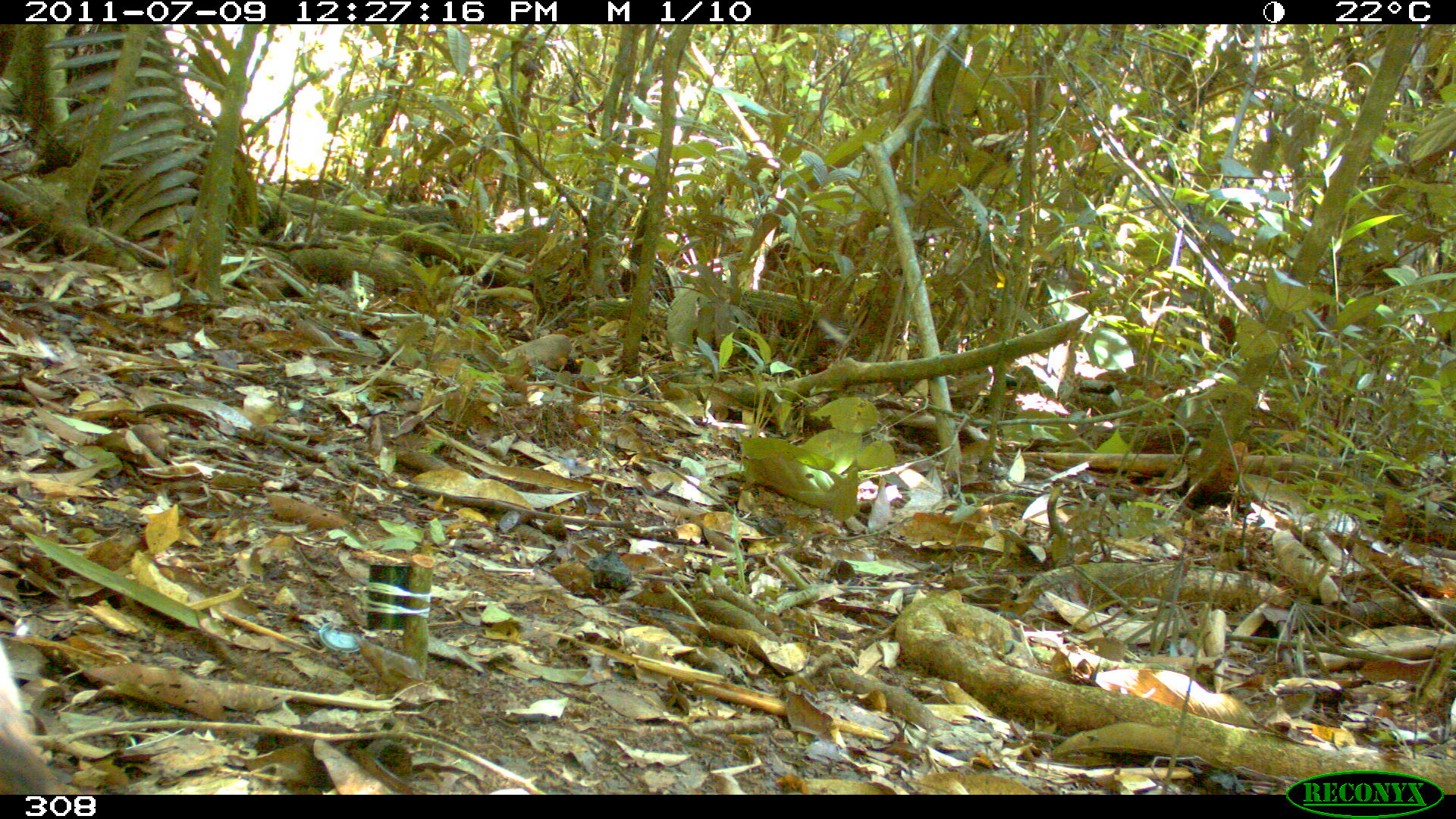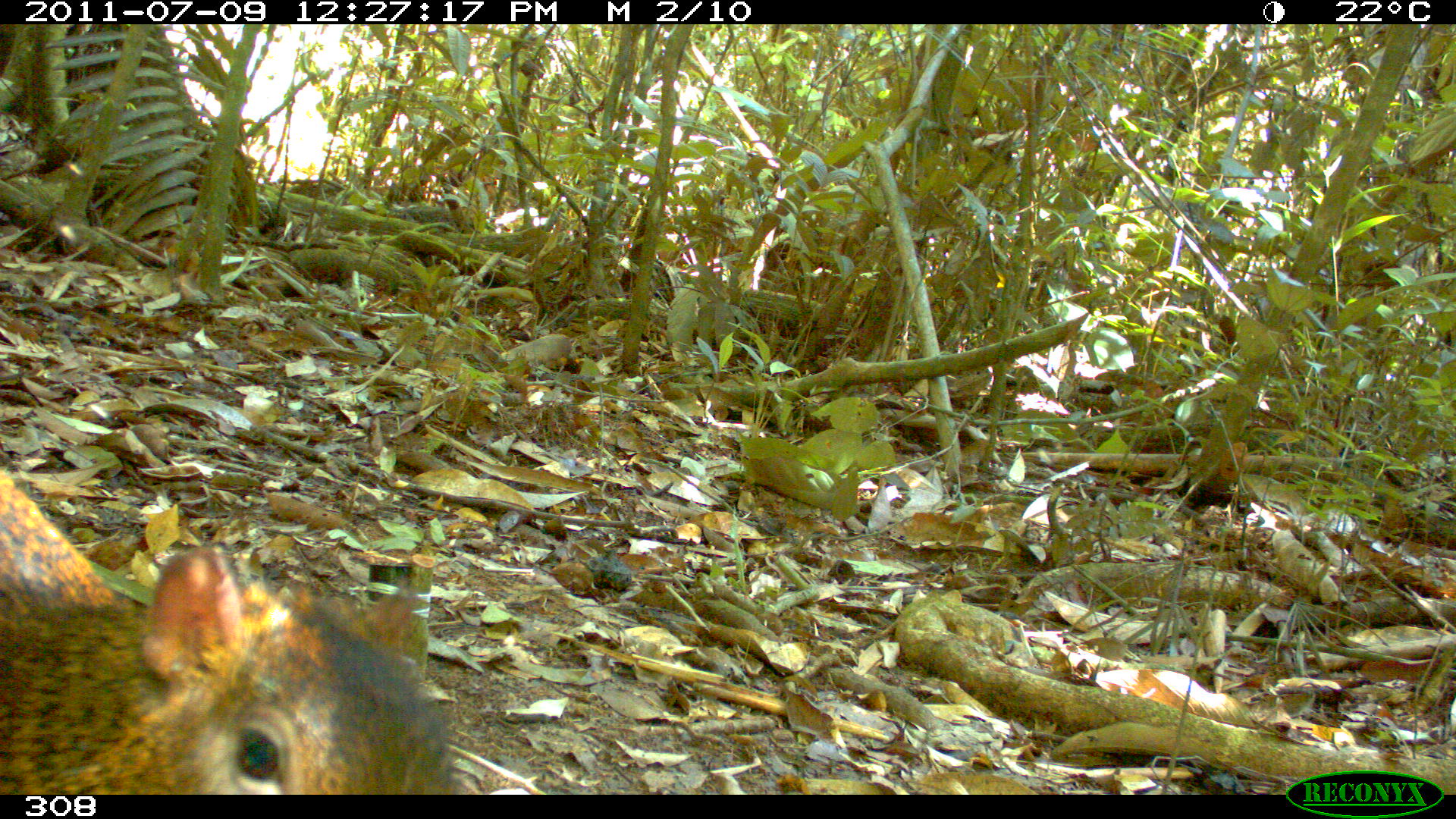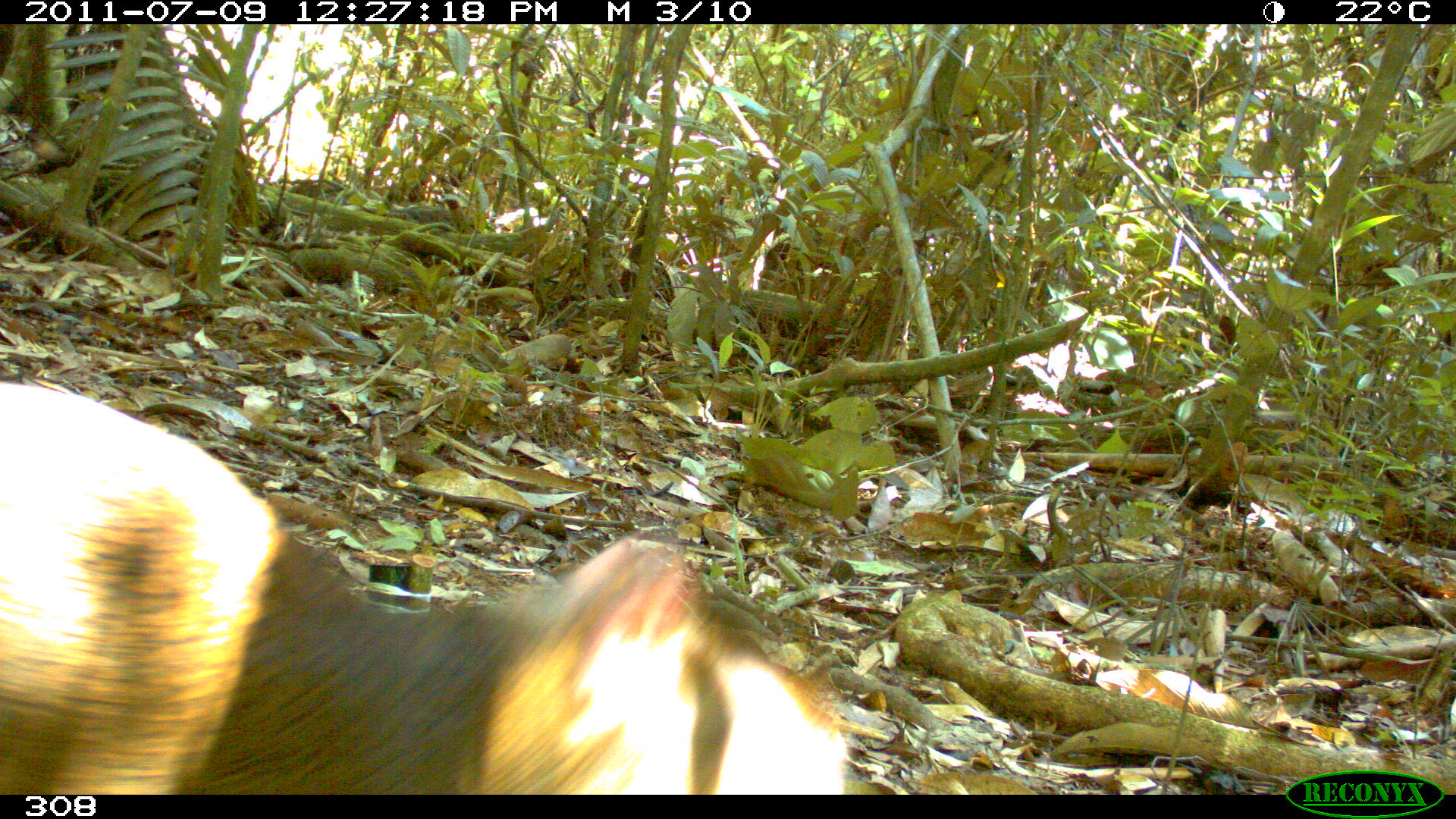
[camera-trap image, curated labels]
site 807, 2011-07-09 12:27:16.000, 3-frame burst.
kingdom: Animalia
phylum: Chordata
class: Mammalia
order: Rodentia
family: Dasyproctidae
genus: Dasyprocta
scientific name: Dasyprocta punctata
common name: central american agouti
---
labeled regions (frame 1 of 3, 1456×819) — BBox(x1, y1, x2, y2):
dasyprocta punctata: BBox(1, 634, 60, 791)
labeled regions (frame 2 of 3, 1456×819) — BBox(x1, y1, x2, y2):
dasyprocta punctata: BBox(0, 462, 453, 794)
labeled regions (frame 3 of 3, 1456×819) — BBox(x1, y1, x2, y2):
dasyprocta punctata: BBox(0, 383, 848, 794)